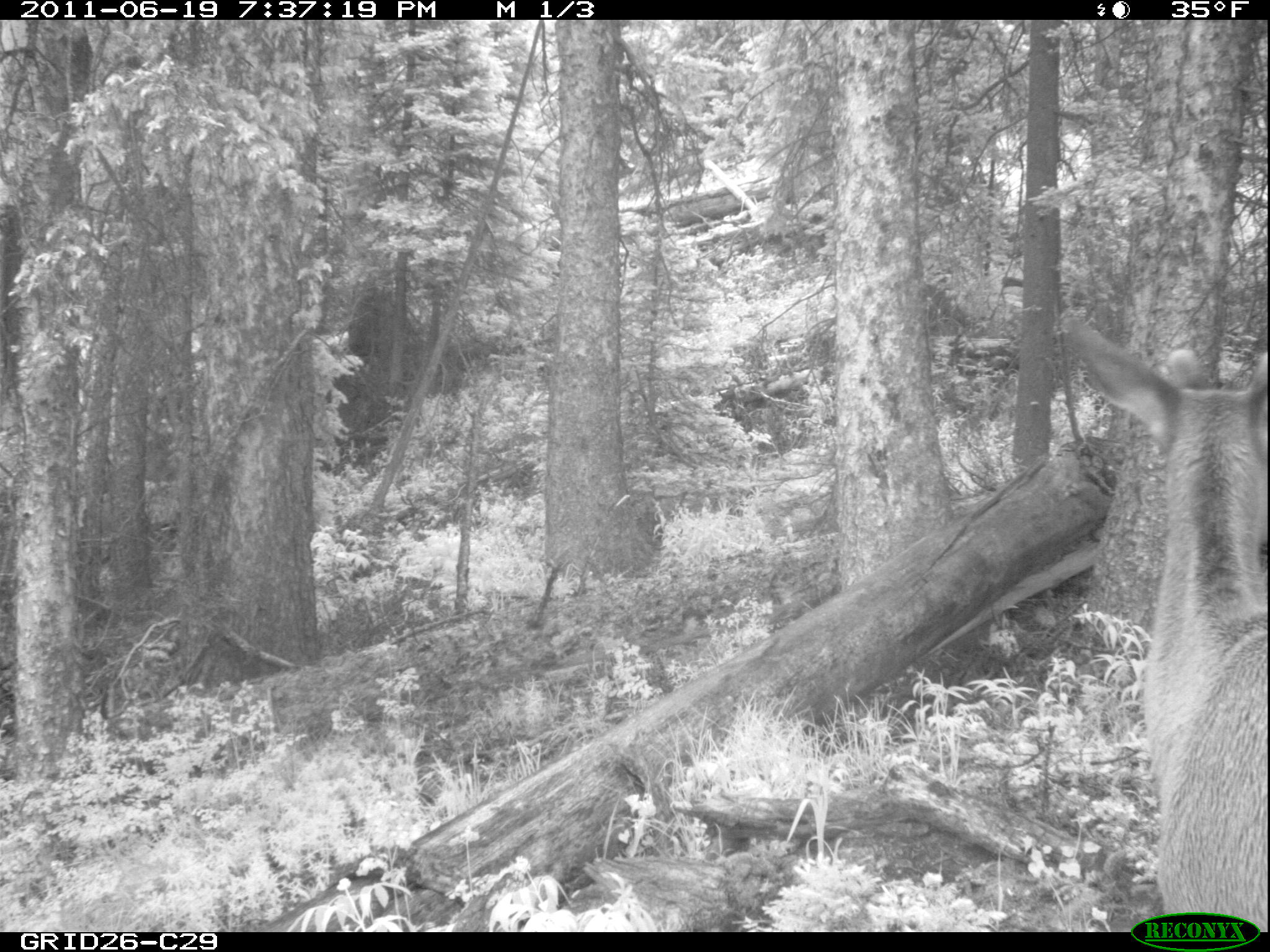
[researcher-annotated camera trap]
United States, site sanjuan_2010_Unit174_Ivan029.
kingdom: Animalia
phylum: Chordata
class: Mammalia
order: Artiodactyla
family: Cervidae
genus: Cervus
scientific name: Cervus elaphus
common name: red deer